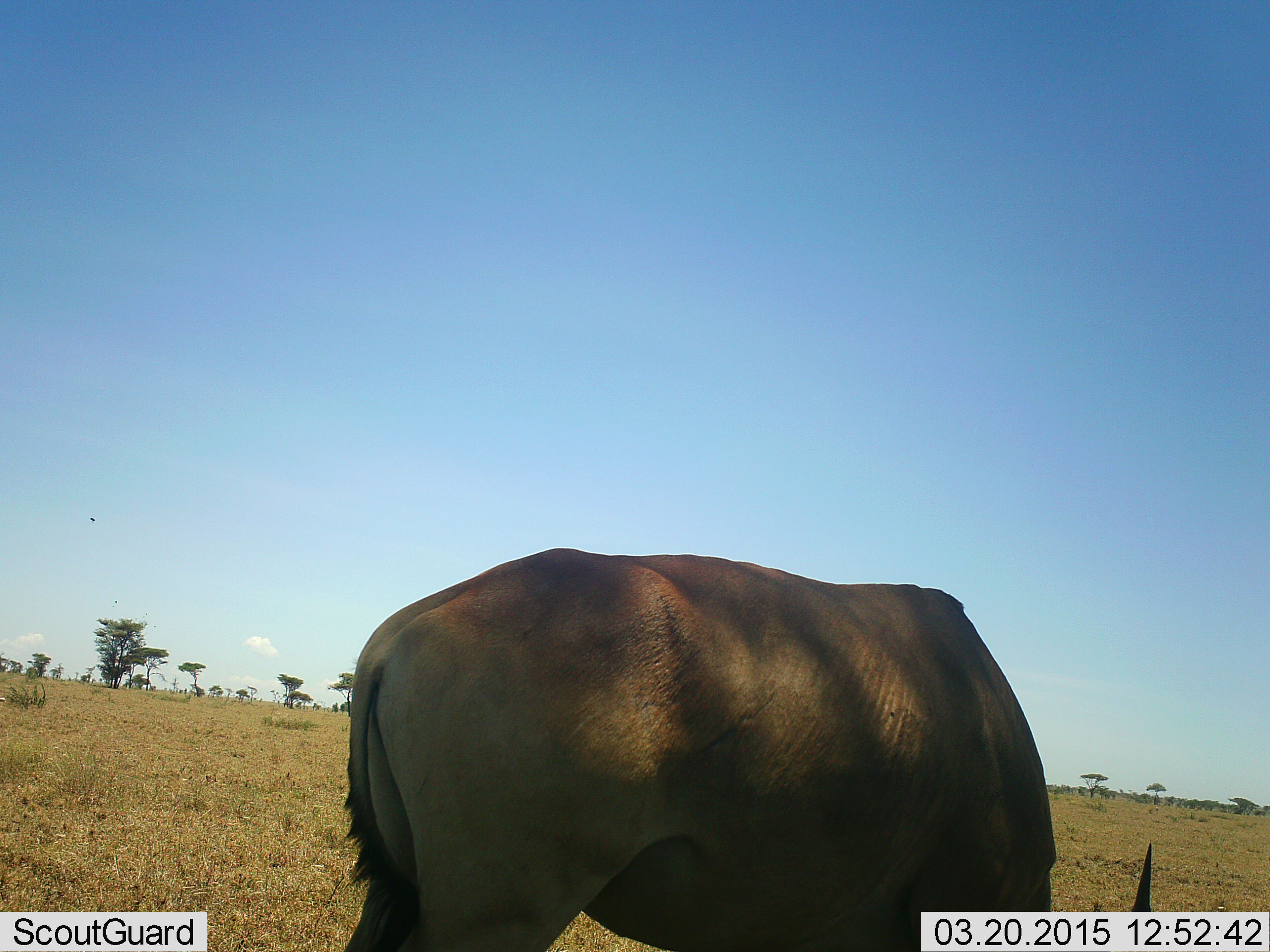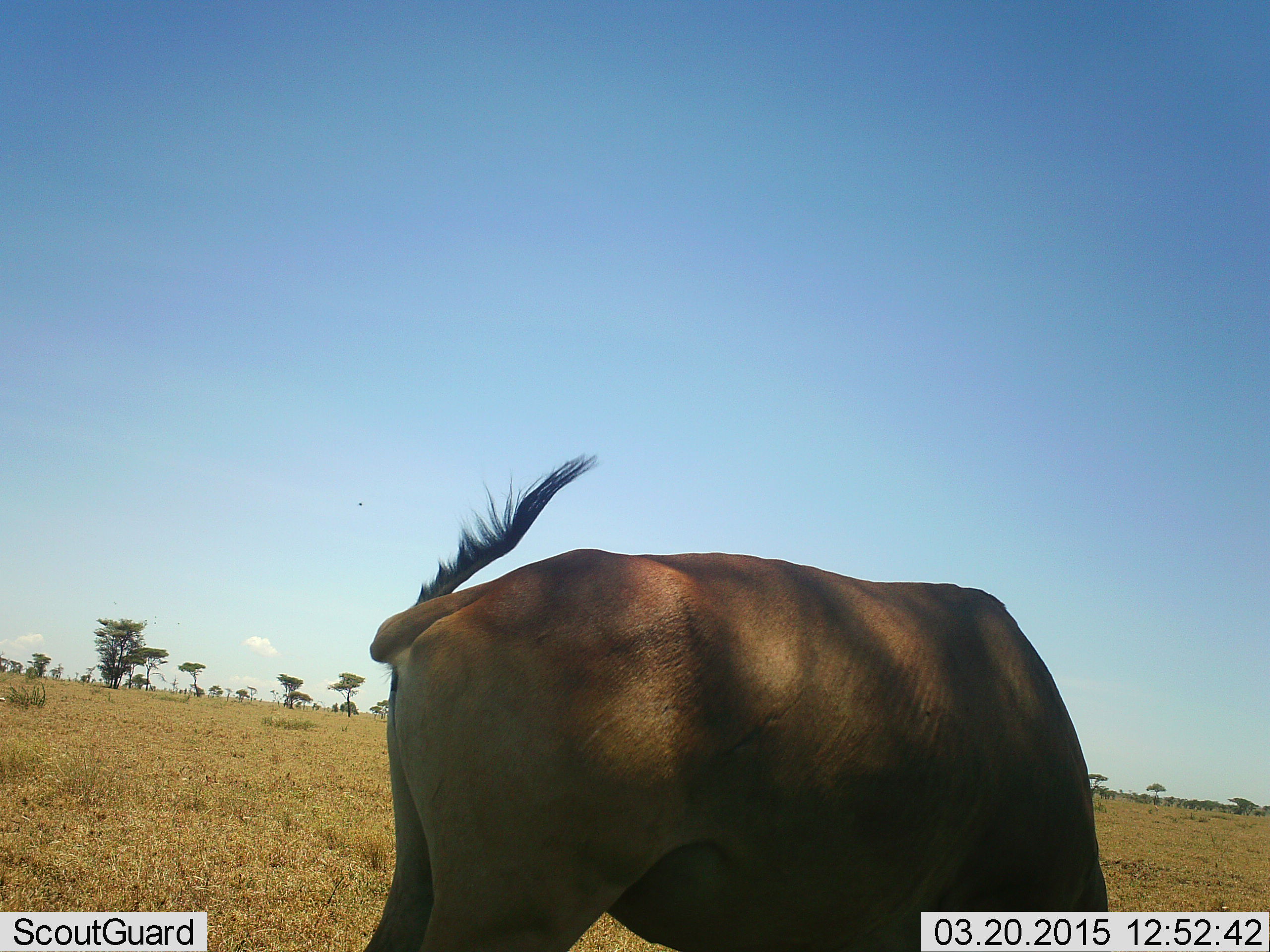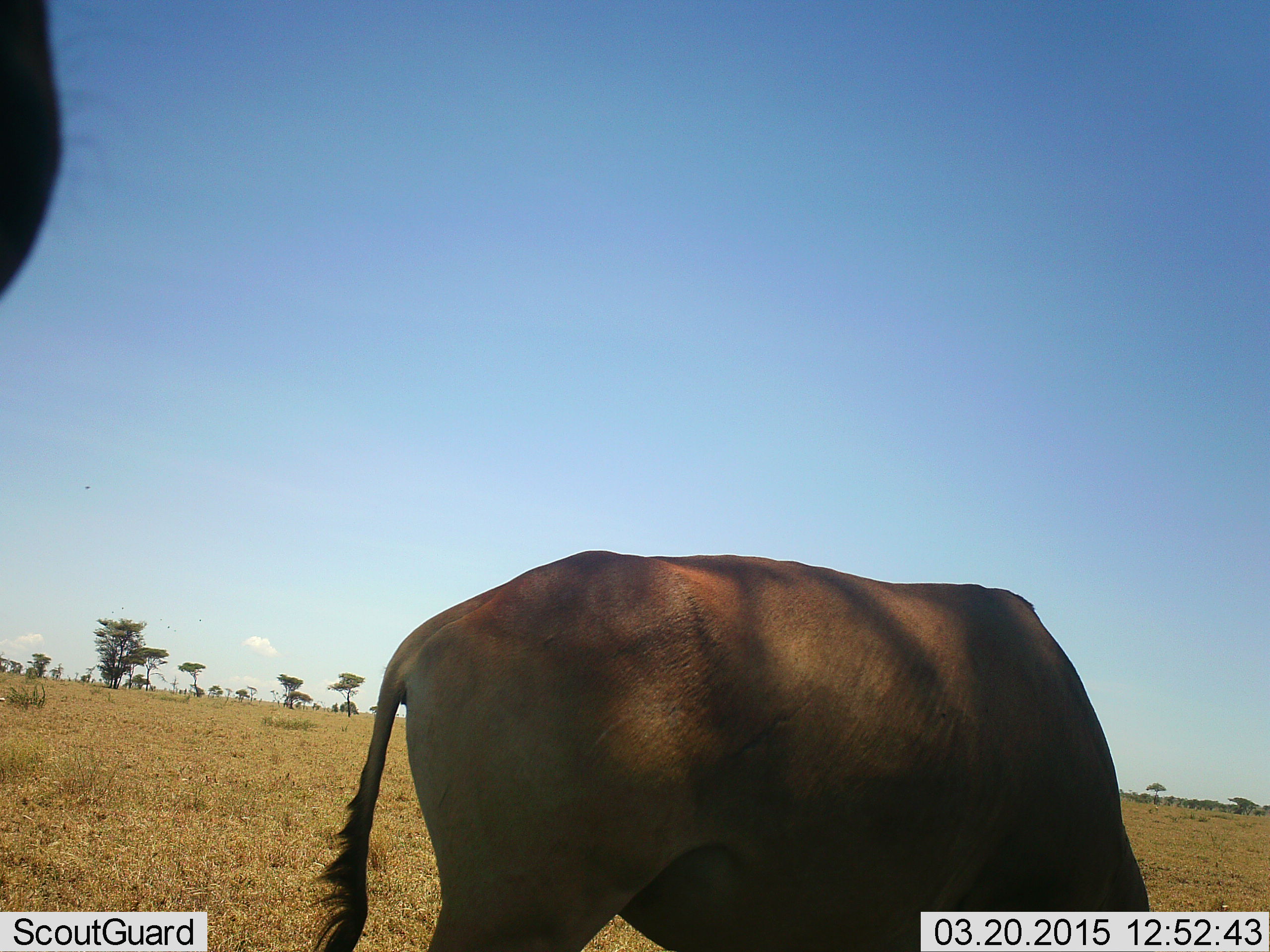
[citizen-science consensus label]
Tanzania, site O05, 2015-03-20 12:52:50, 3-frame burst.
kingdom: Animalia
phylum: Chordata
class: Mammalia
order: Artiodactyla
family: Bovidae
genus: Alcelaphus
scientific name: Alcelaphus buselaphus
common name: hartebeest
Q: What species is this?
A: Hartebeest (Alcelaphus buselaphus).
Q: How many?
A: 2.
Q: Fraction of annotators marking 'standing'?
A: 44%.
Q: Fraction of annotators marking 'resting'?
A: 0%.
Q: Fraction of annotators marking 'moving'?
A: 0%.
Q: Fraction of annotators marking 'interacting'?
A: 0%.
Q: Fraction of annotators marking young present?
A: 11%.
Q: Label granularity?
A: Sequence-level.